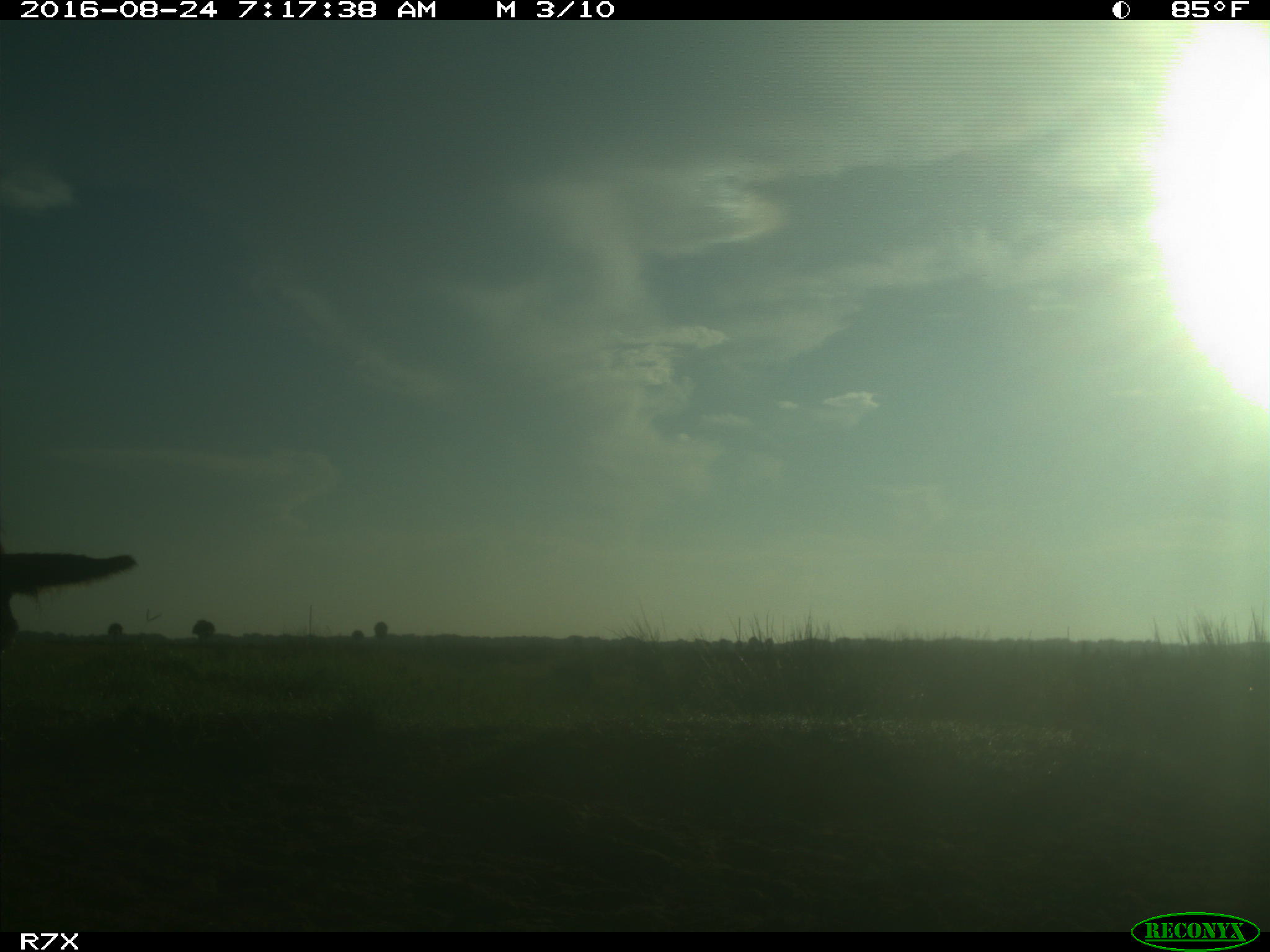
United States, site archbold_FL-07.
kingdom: Animalia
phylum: Chordata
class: Mammalia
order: Perissodactyla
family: Equidae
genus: Equus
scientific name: Equus africanus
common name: african wild ass